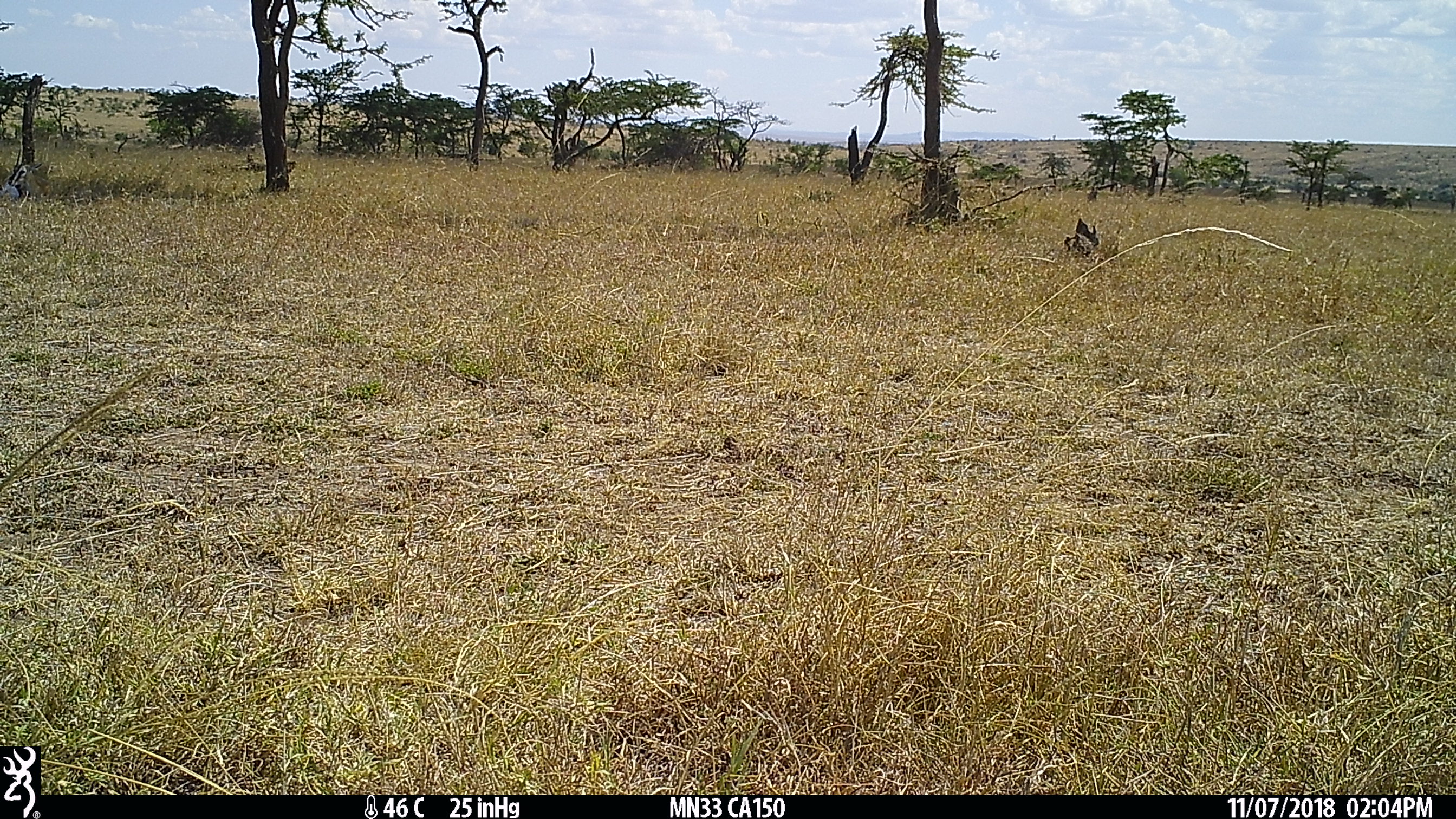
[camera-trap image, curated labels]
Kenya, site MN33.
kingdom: Animalia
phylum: Chordata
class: Mammalia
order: Artiodactyla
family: Bovidae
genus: Eudorcas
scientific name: Eudorcas thomsonii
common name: thomon's gazelle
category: gazelle thomsons